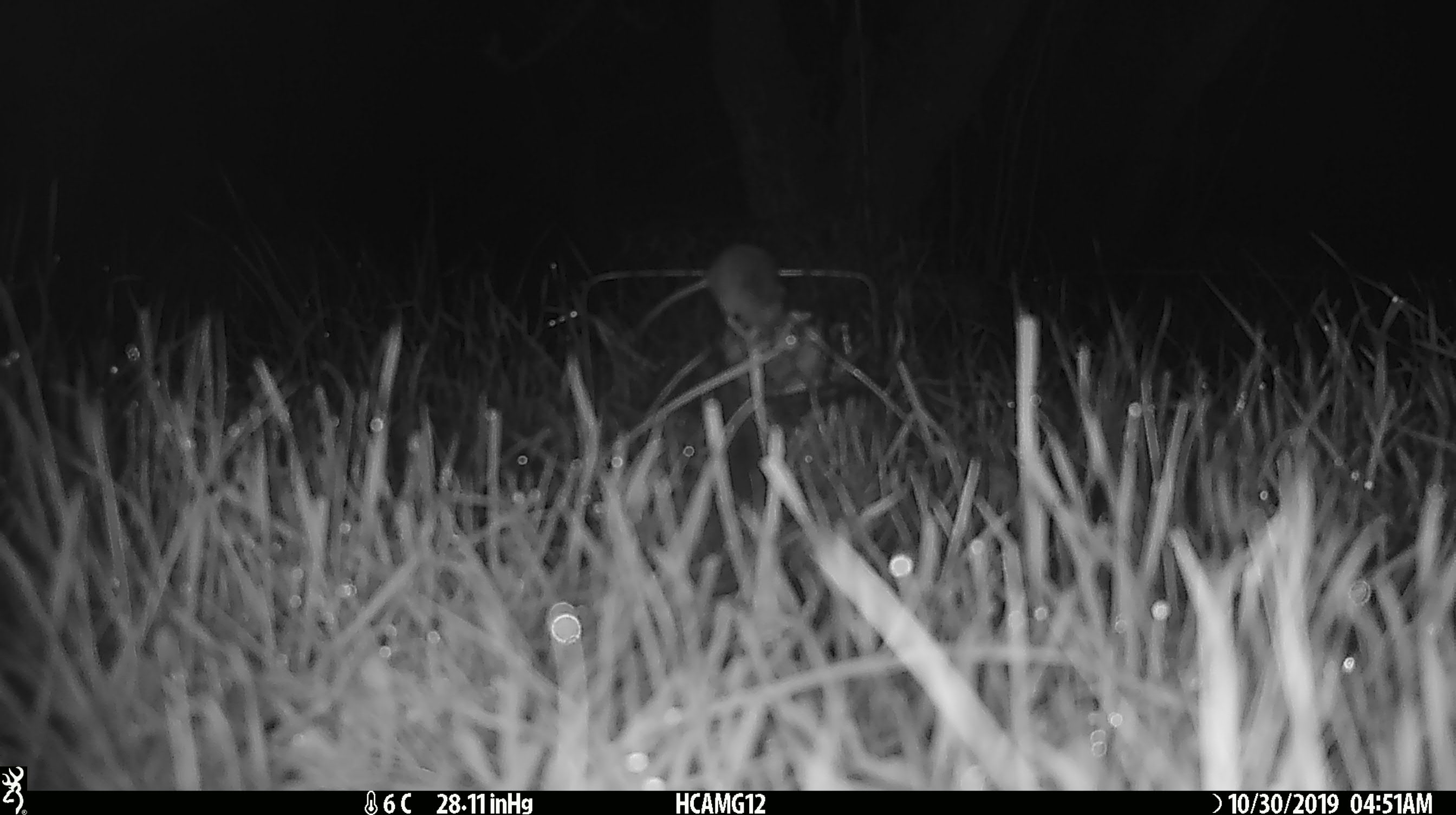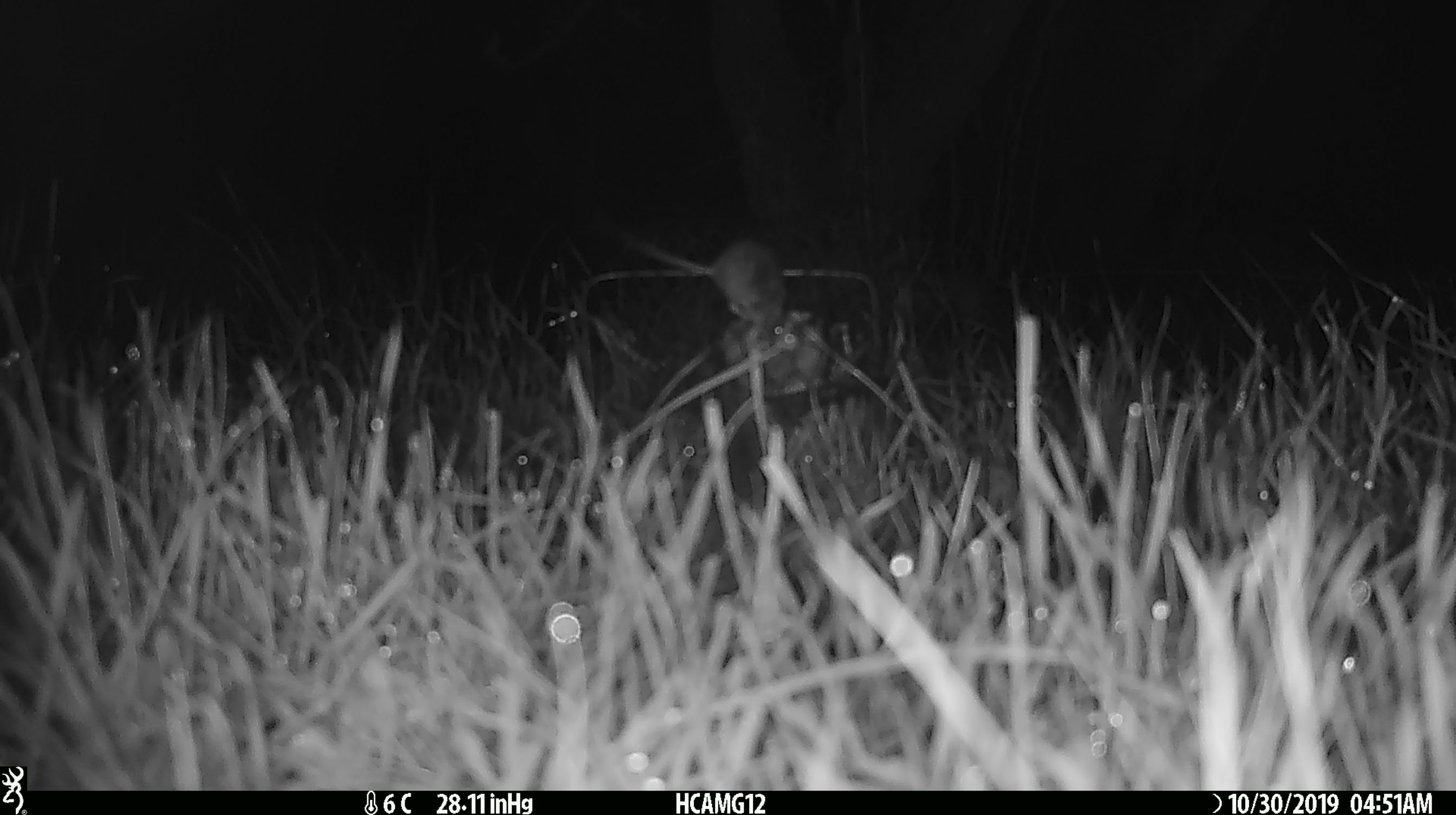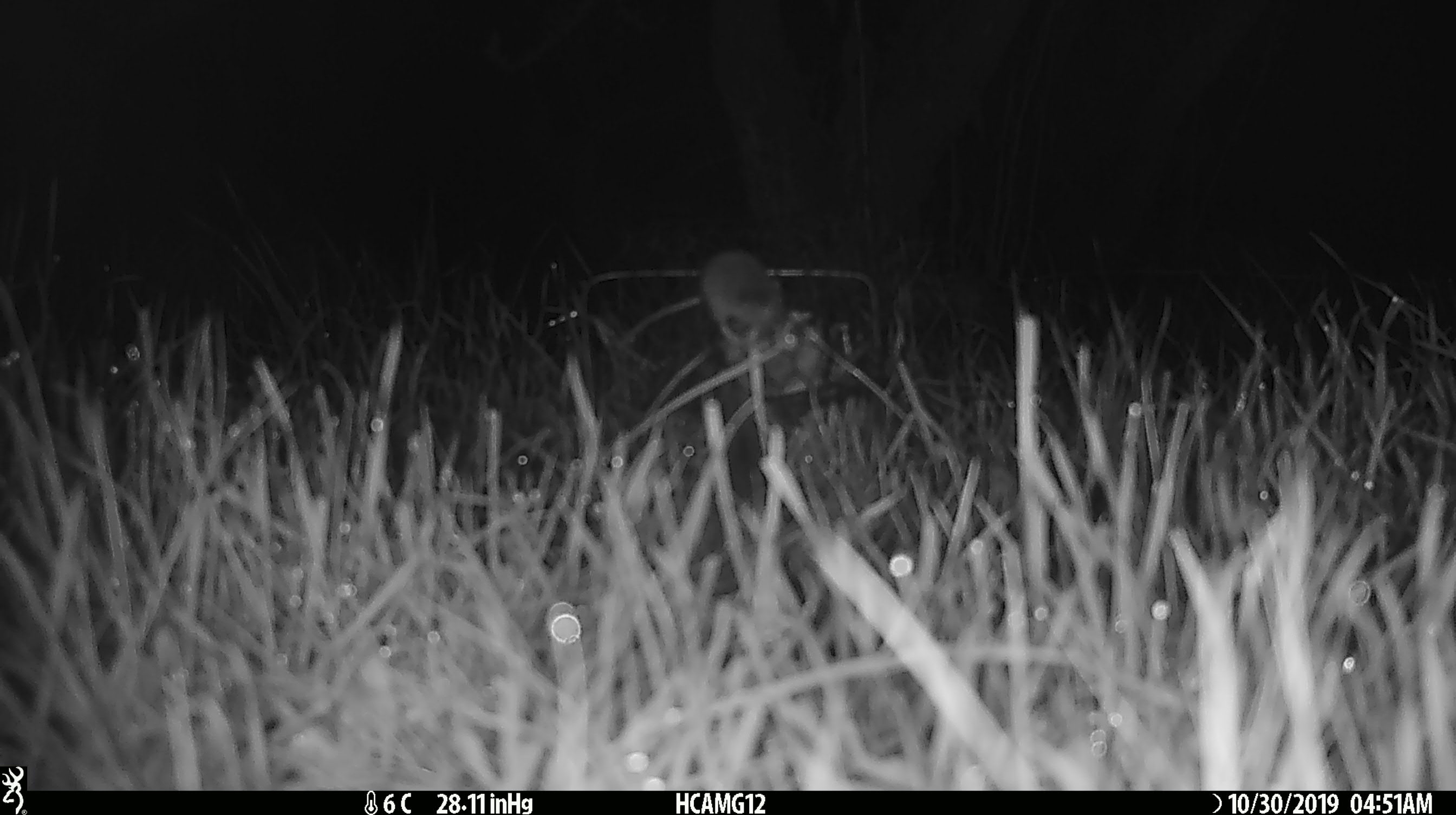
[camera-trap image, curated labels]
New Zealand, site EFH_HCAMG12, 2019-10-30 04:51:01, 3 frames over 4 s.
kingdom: Animalia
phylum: Chordata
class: Mammalia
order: Rodentia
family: Muridae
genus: Mus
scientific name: Mus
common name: mouse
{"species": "mouse (Mus)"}